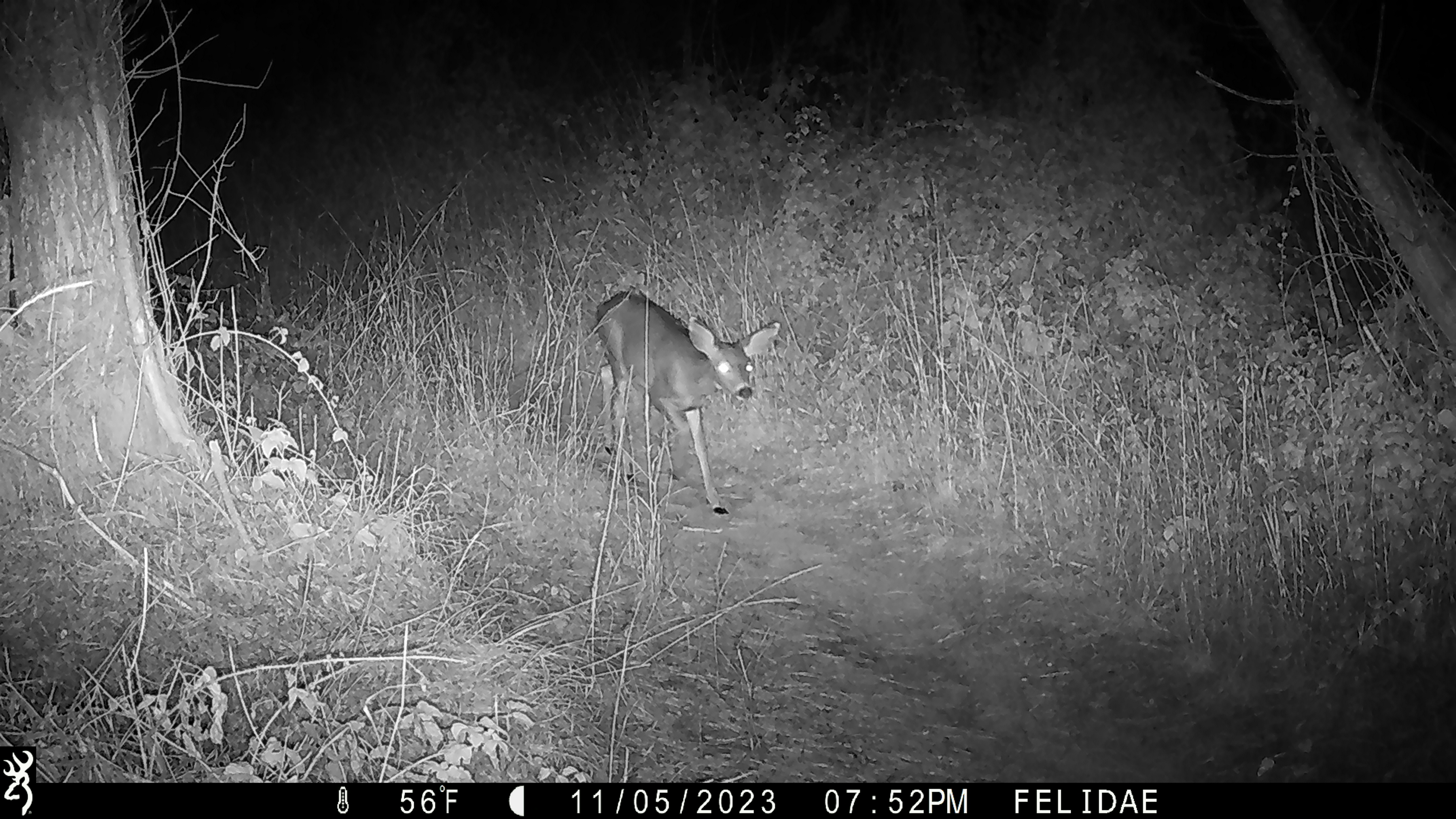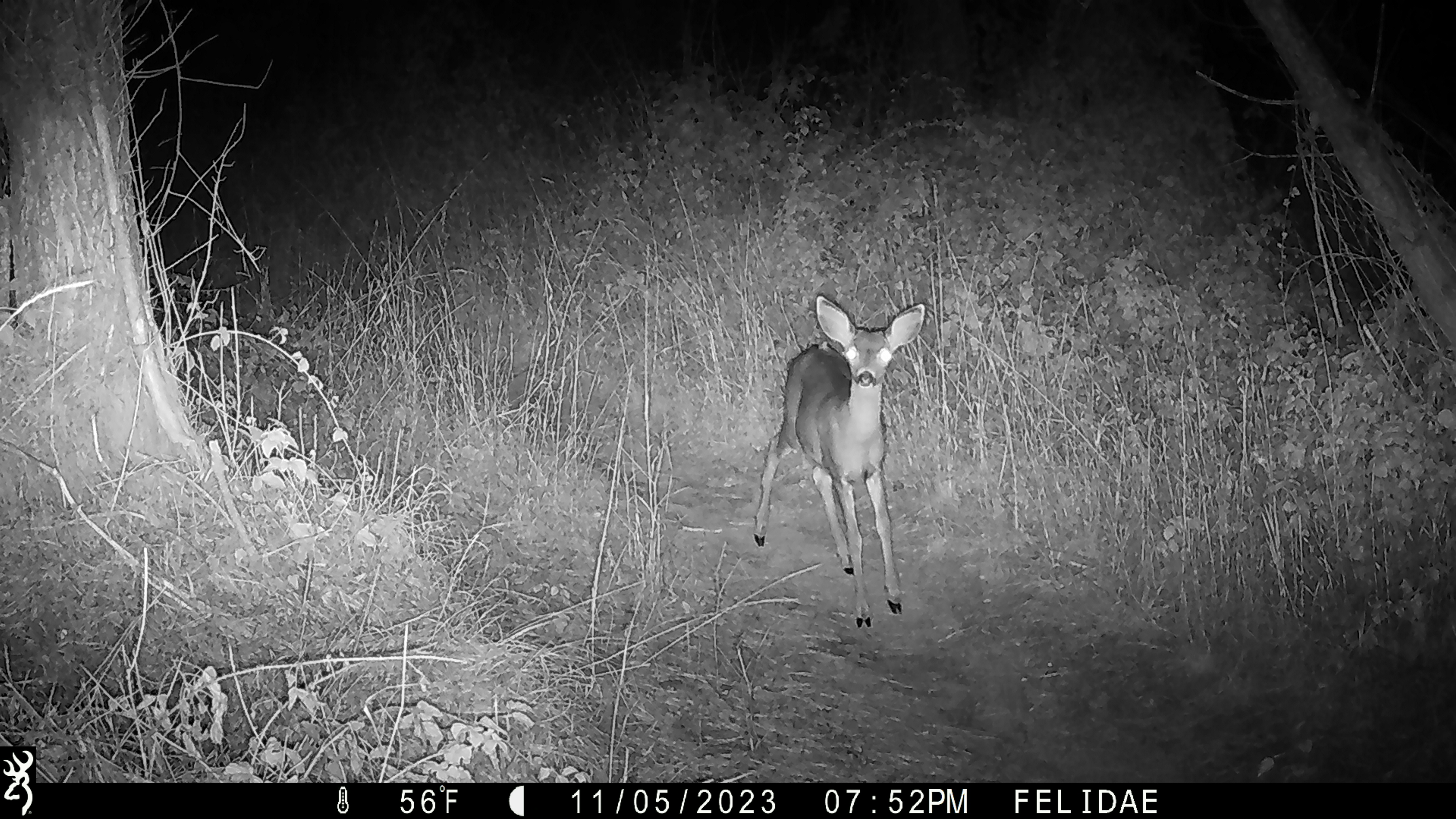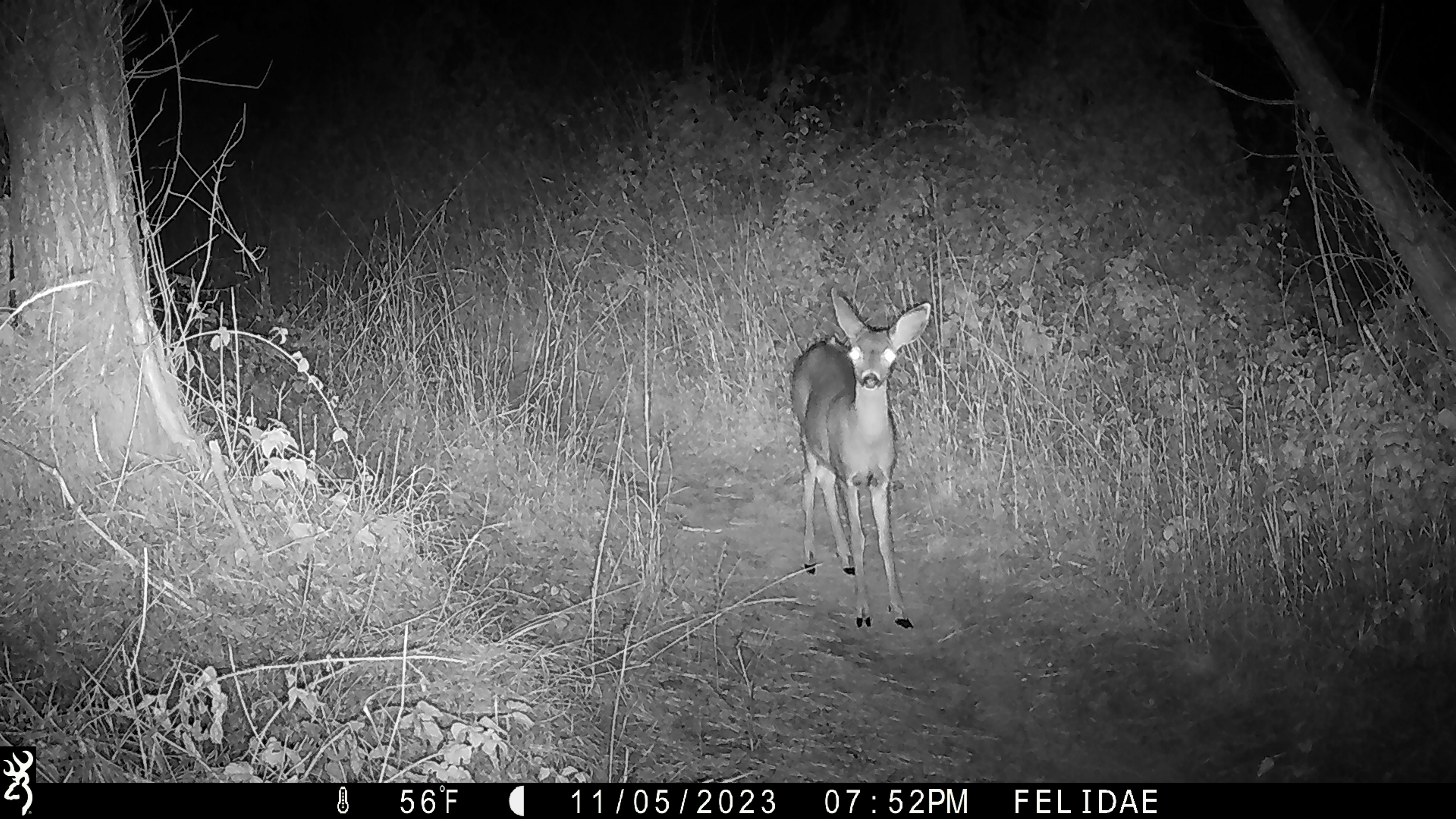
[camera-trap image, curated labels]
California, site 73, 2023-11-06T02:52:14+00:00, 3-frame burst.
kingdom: Animalia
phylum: Chordata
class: Mammalia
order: Artiodactyla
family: Cervidae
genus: Odocoileus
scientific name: Odocoileus hemionus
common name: mule deer